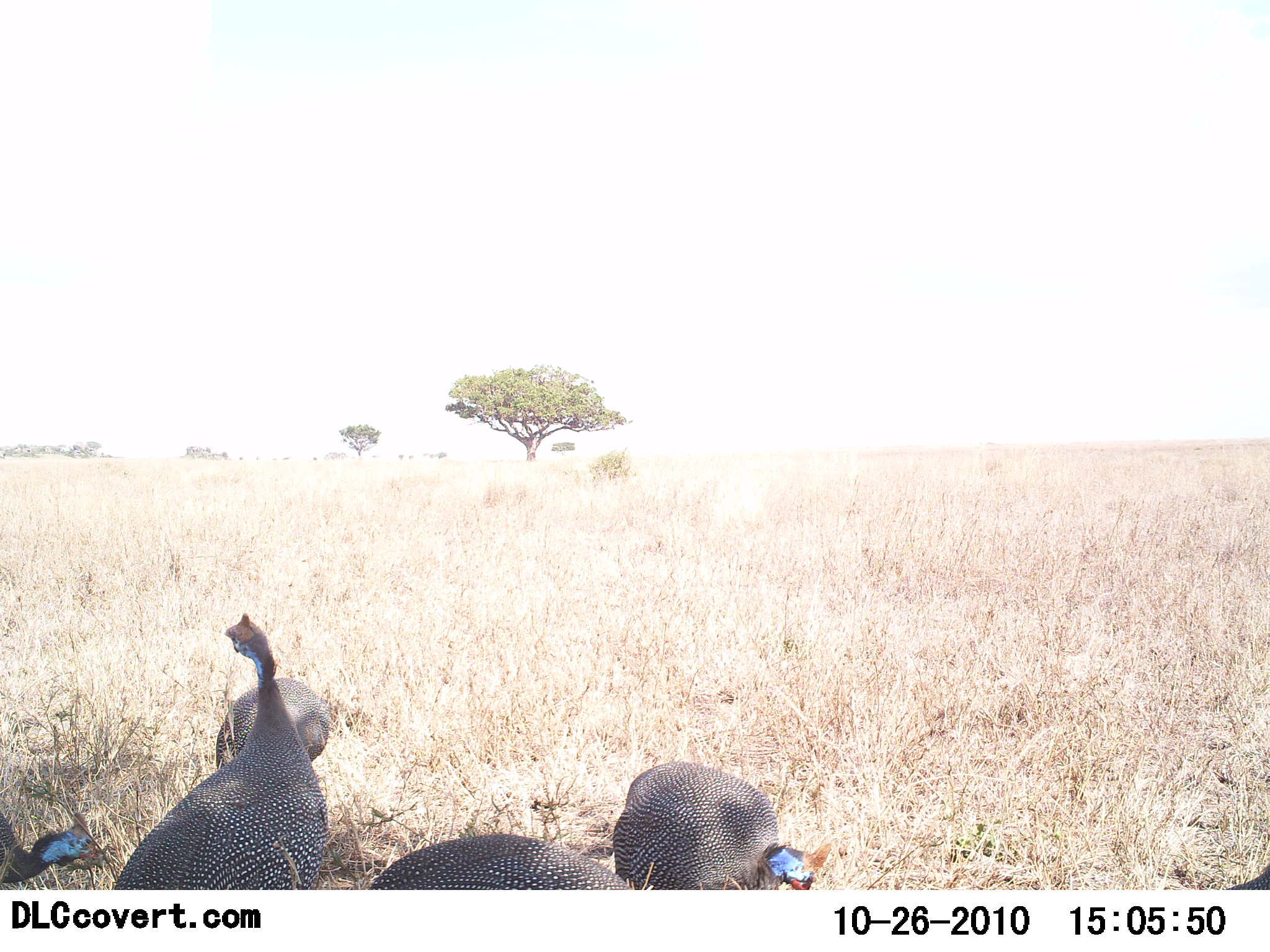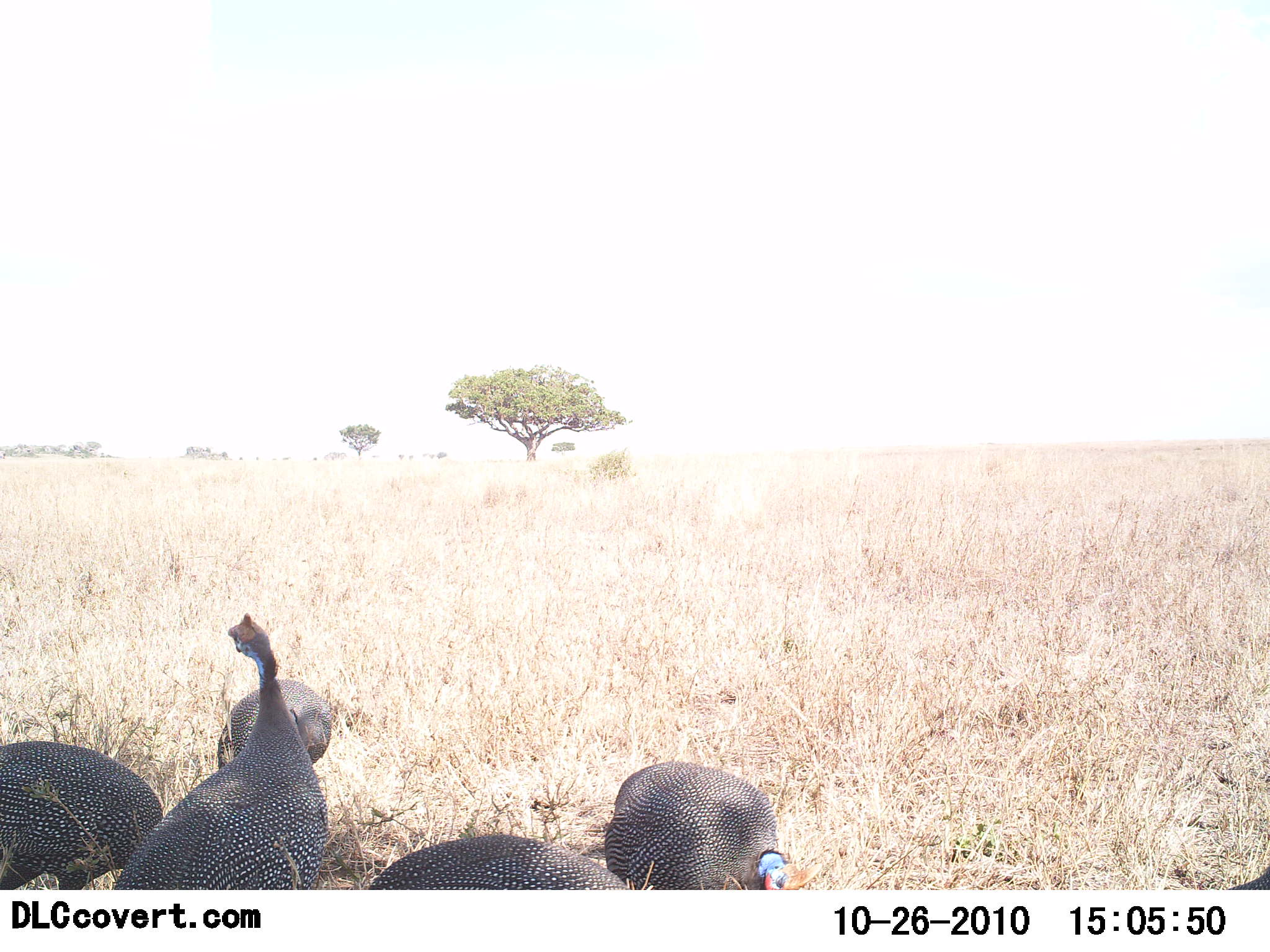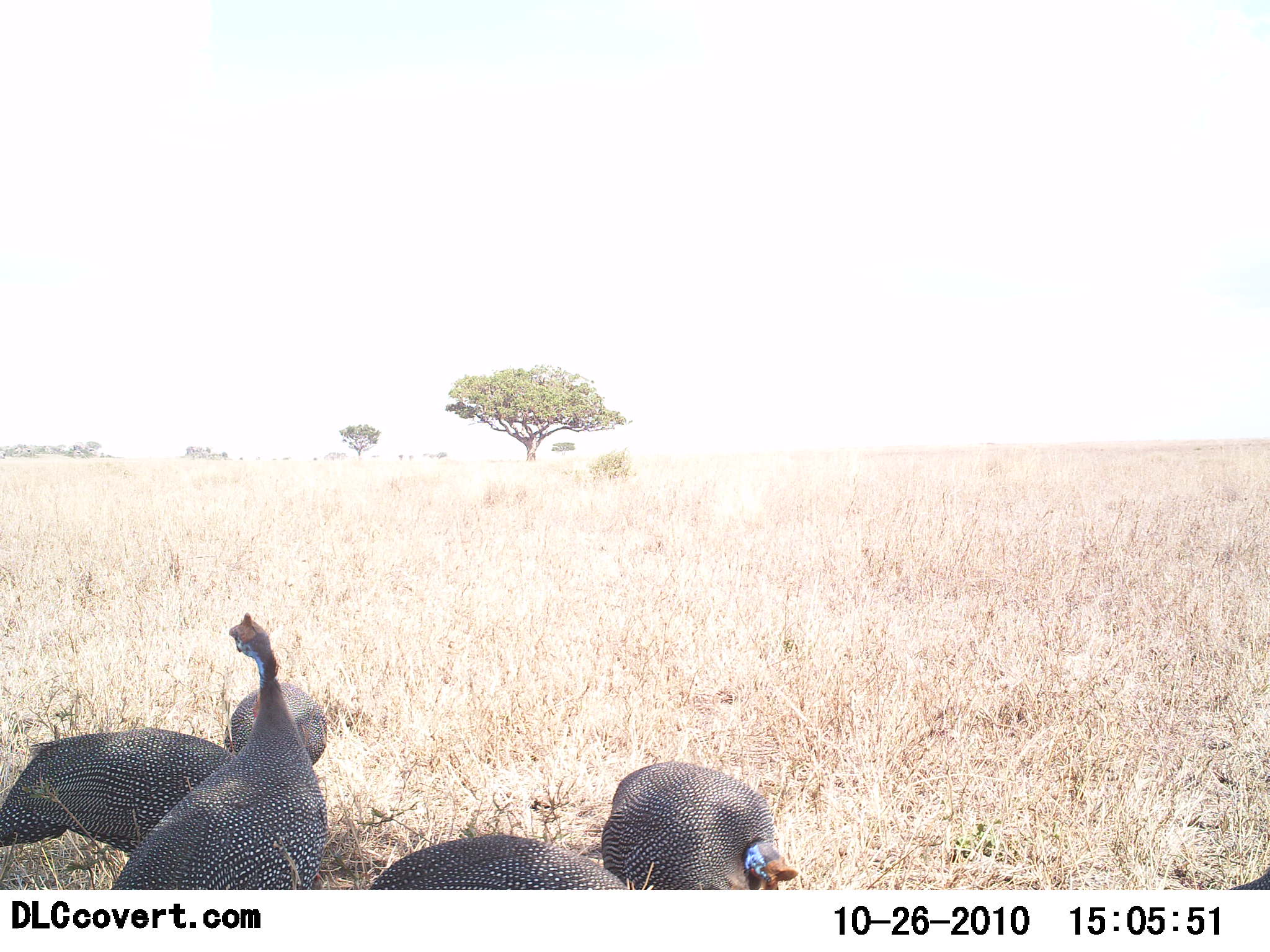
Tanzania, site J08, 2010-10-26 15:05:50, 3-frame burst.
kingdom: Animalia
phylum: Chordata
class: Aves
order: Galliformes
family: Numididae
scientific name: Numididae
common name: guinea fowl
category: guineafowl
Guineafowl (guinea fowl) (Numididae), count 5. Behavior (volunteer vote fractions): standing 71%, resting 14%, moving 14%, interacting 14%. Young present (vote fraction): 0%. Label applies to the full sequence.